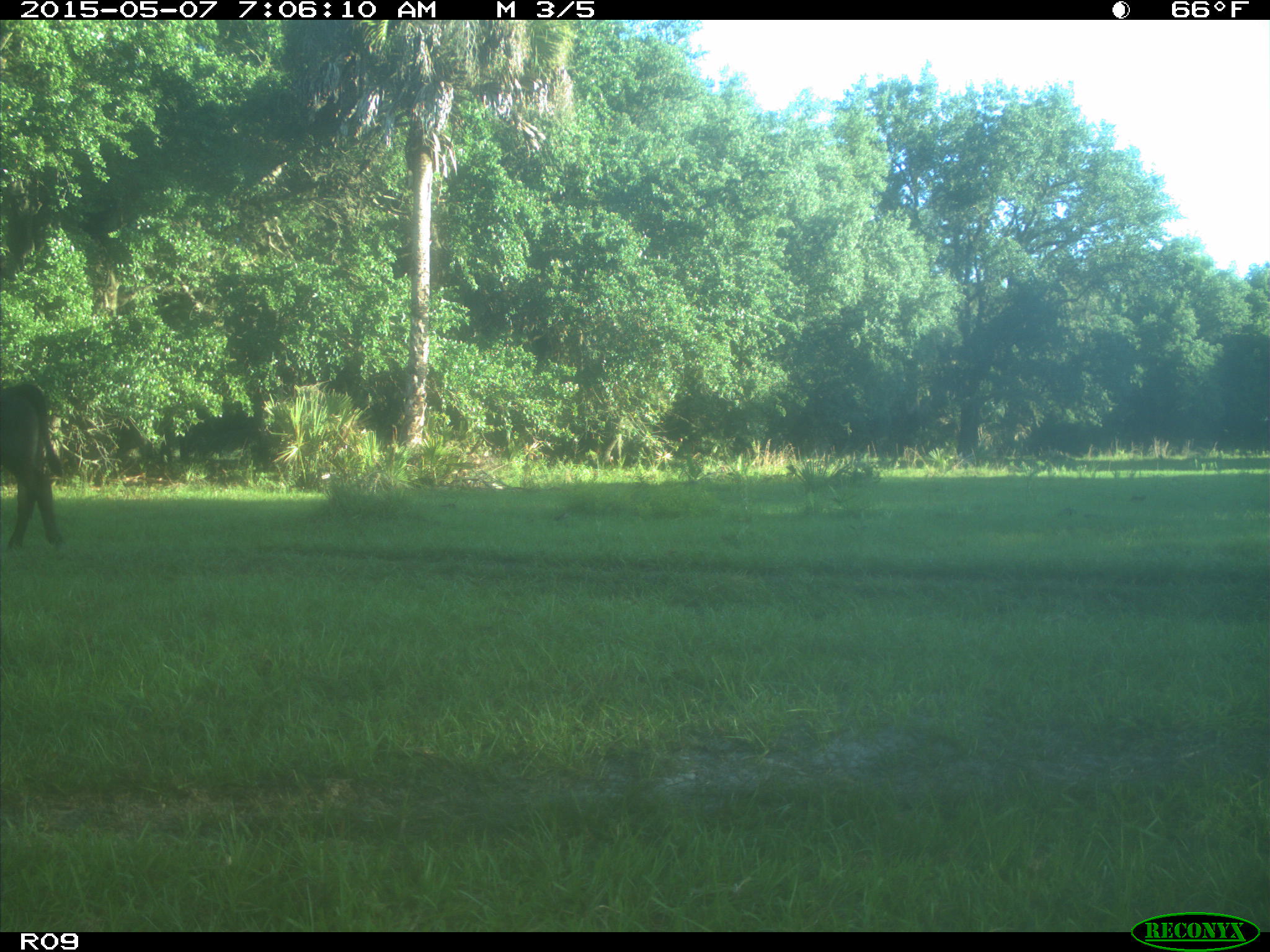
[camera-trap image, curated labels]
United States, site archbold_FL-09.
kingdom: Animalia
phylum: Chordata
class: Mammalia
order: Artiodactyla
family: Bovidae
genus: Bos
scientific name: Bos taurus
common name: domestic cow